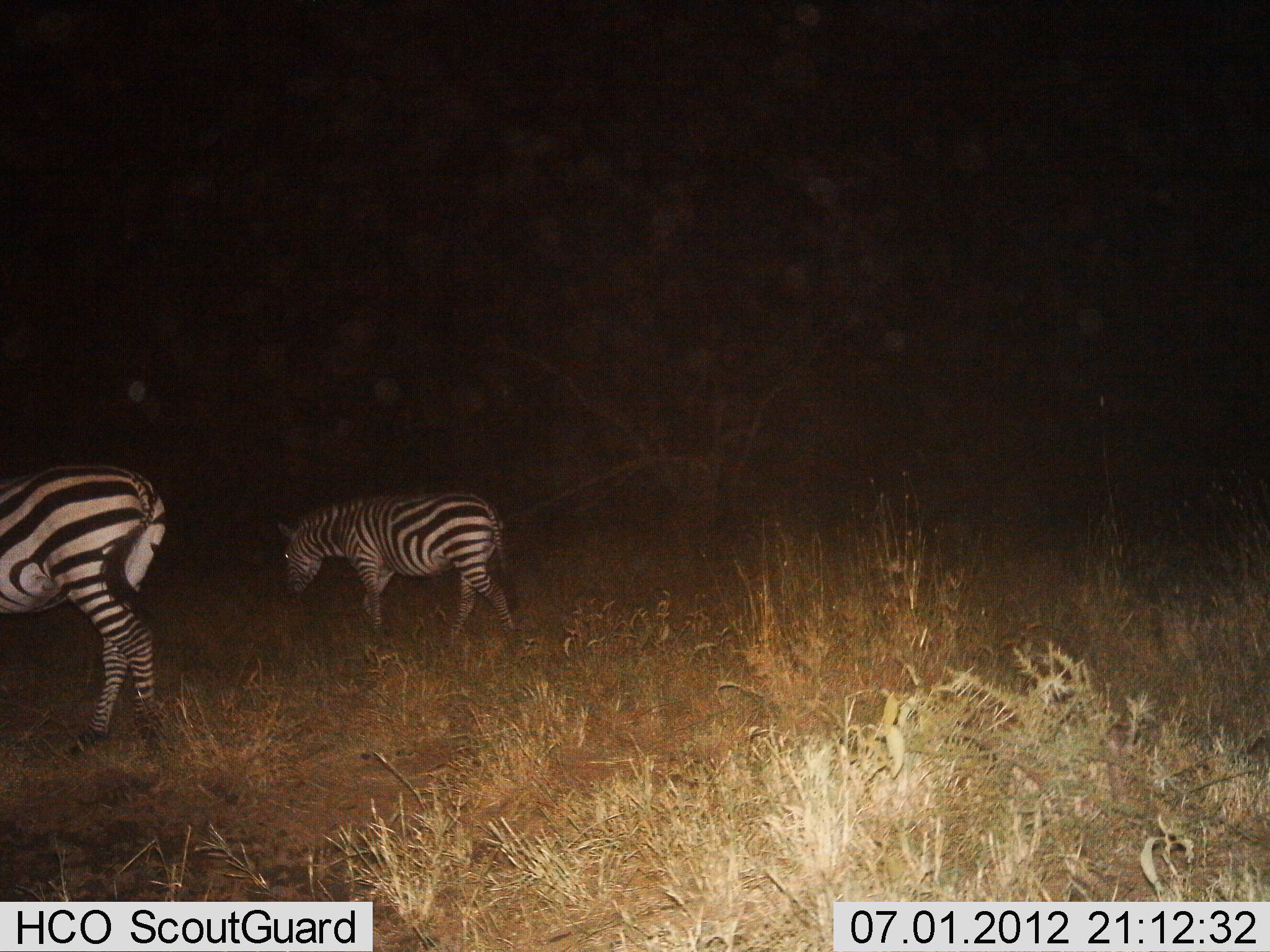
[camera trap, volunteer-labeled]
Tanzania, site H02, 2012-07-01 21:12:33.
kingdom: Animalia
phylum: Chordata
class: Mammalia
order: Perissodactyla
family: Equidae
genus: Equus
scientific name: Equus quagga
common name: plains zebra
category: zebra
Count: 2.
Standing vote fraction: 40%.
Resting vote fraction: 0%.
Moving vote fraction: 60%.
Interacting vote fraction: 0%.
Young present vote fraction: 0%.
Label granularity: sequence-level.